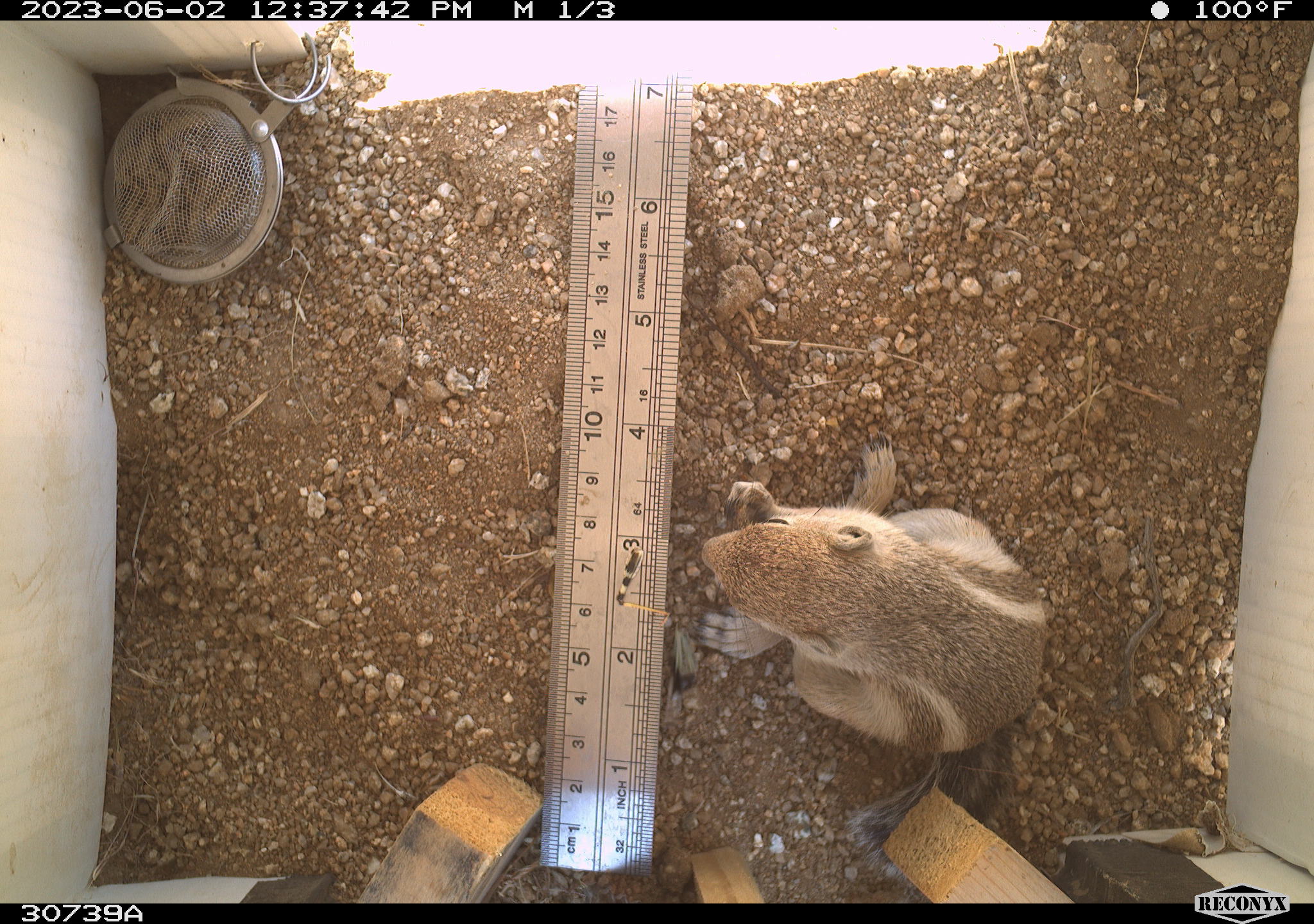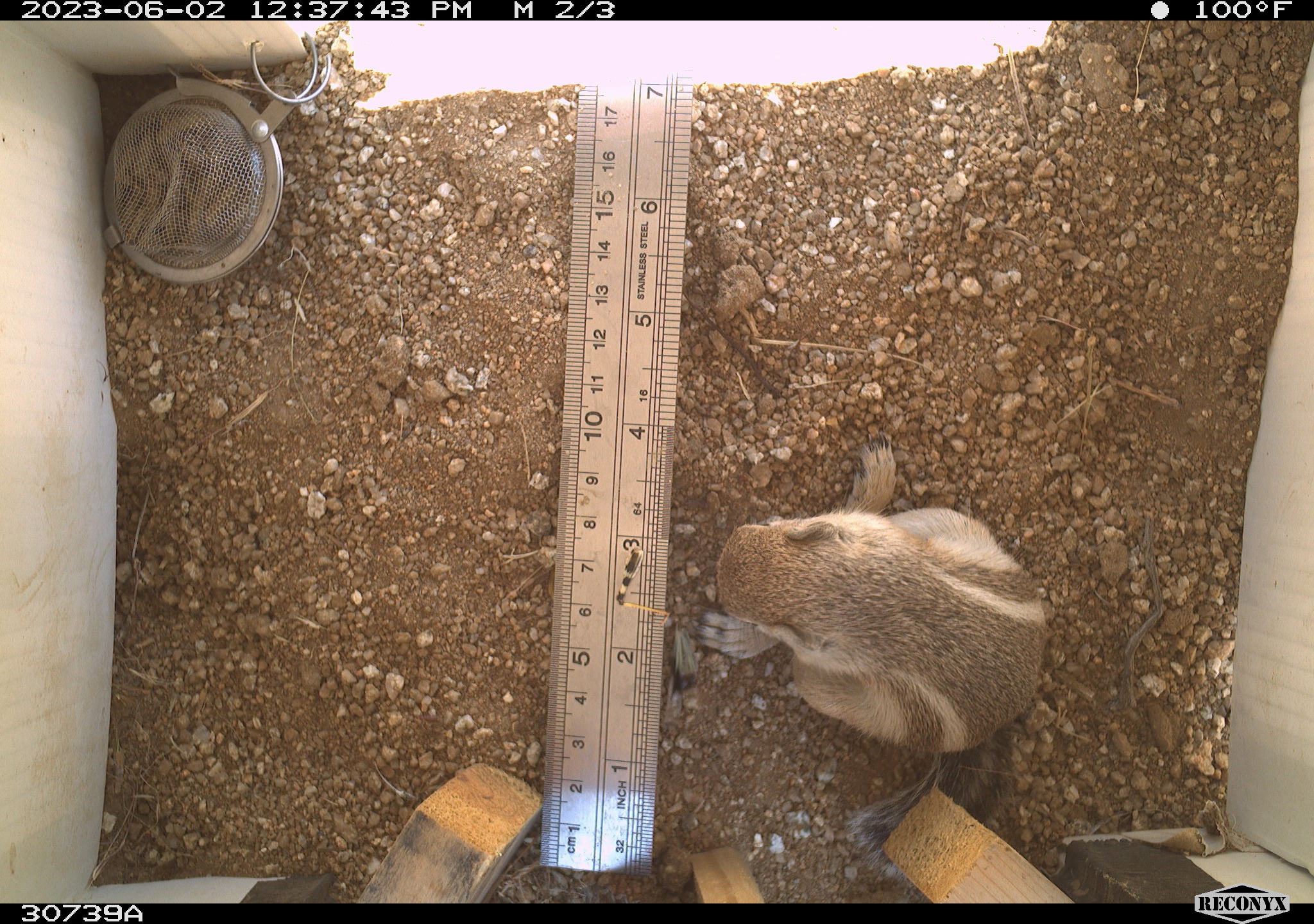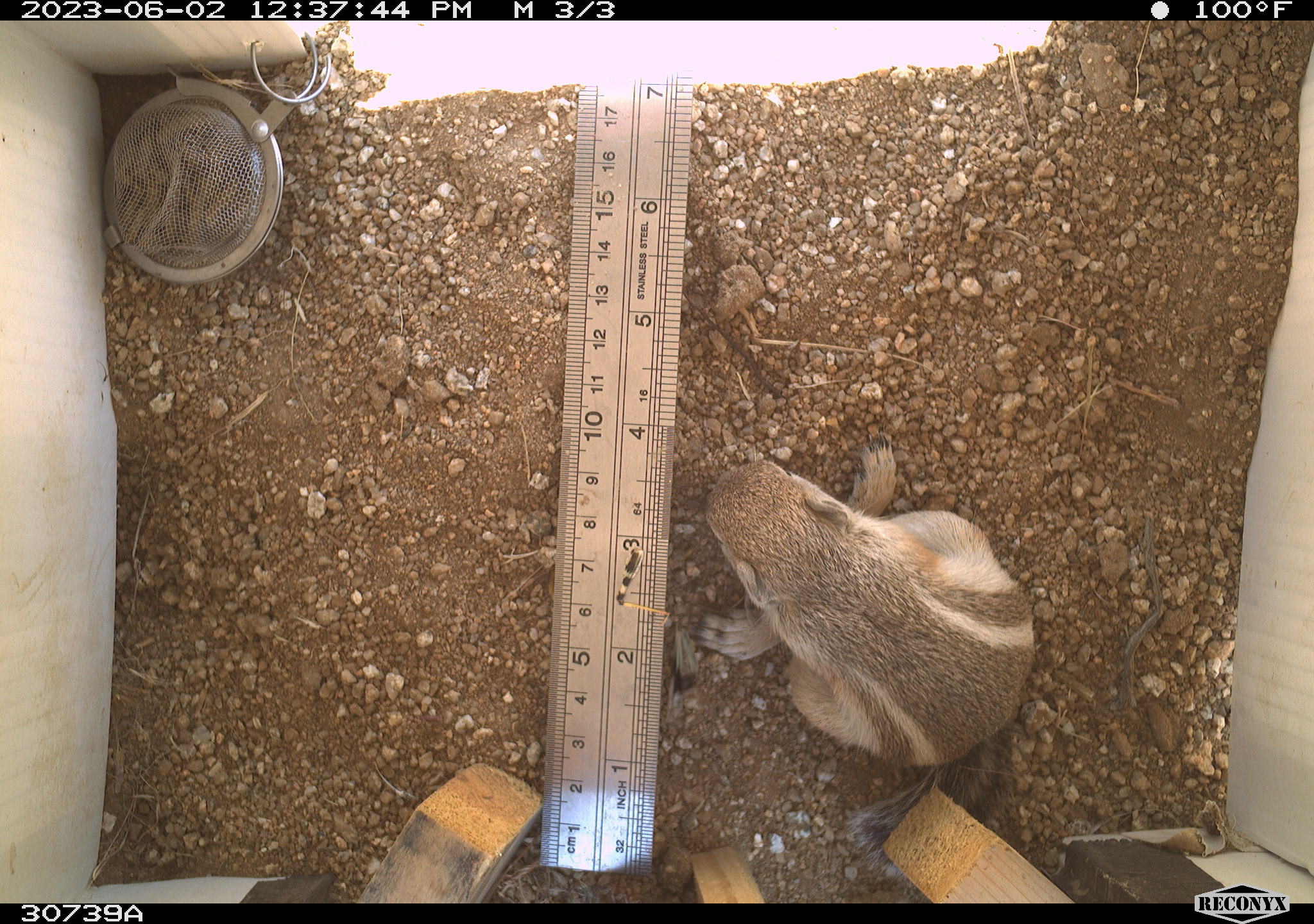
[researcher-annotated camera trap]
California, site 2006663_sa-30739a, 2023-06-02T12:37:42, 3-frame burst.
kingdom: Animalia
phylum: Chordata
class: Mammalia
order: Rodentia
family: Sciuridae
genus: Ammospermophilus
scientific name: Ammospermophilus leucurus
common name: white-tailed antelope squirrel